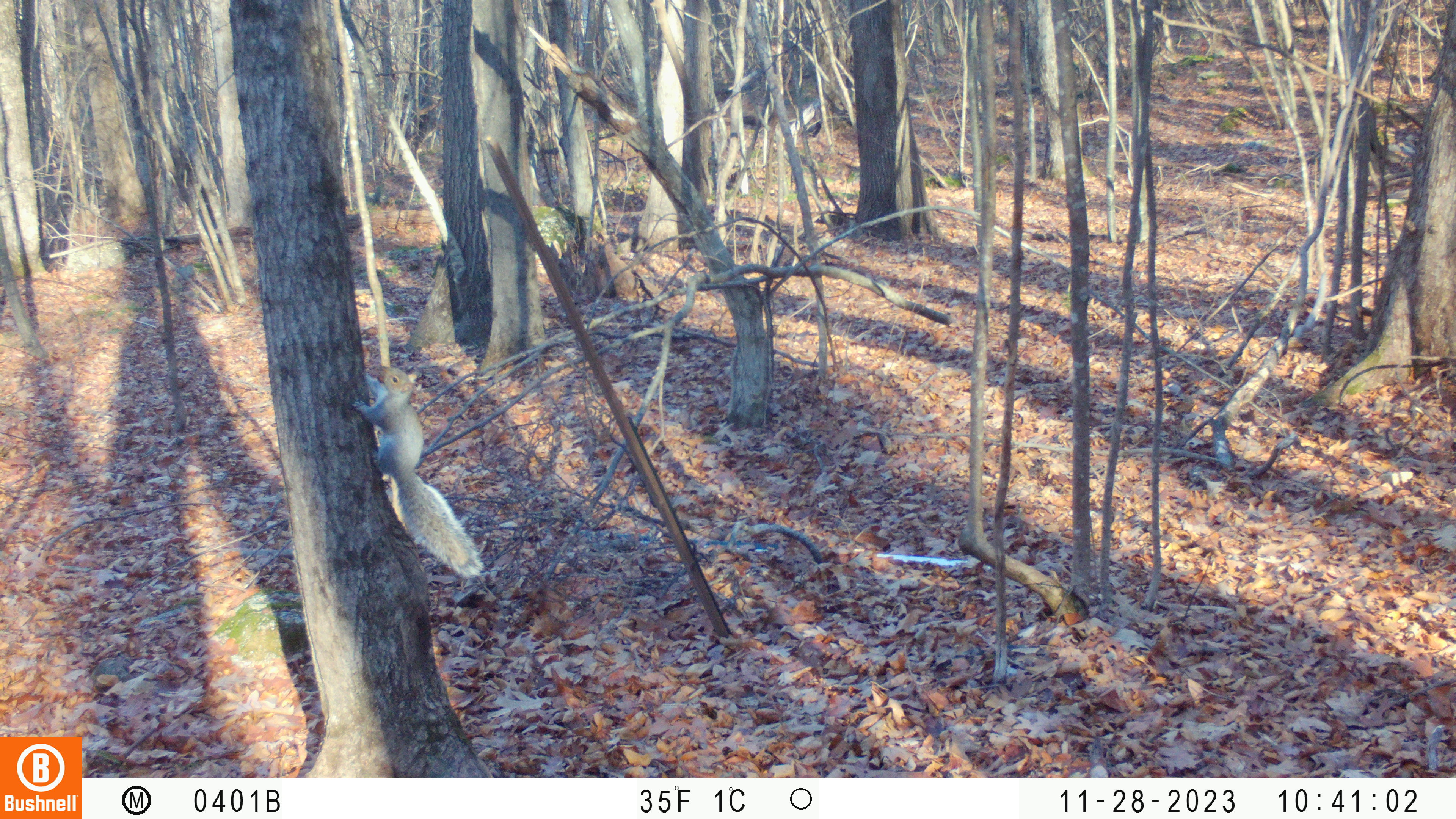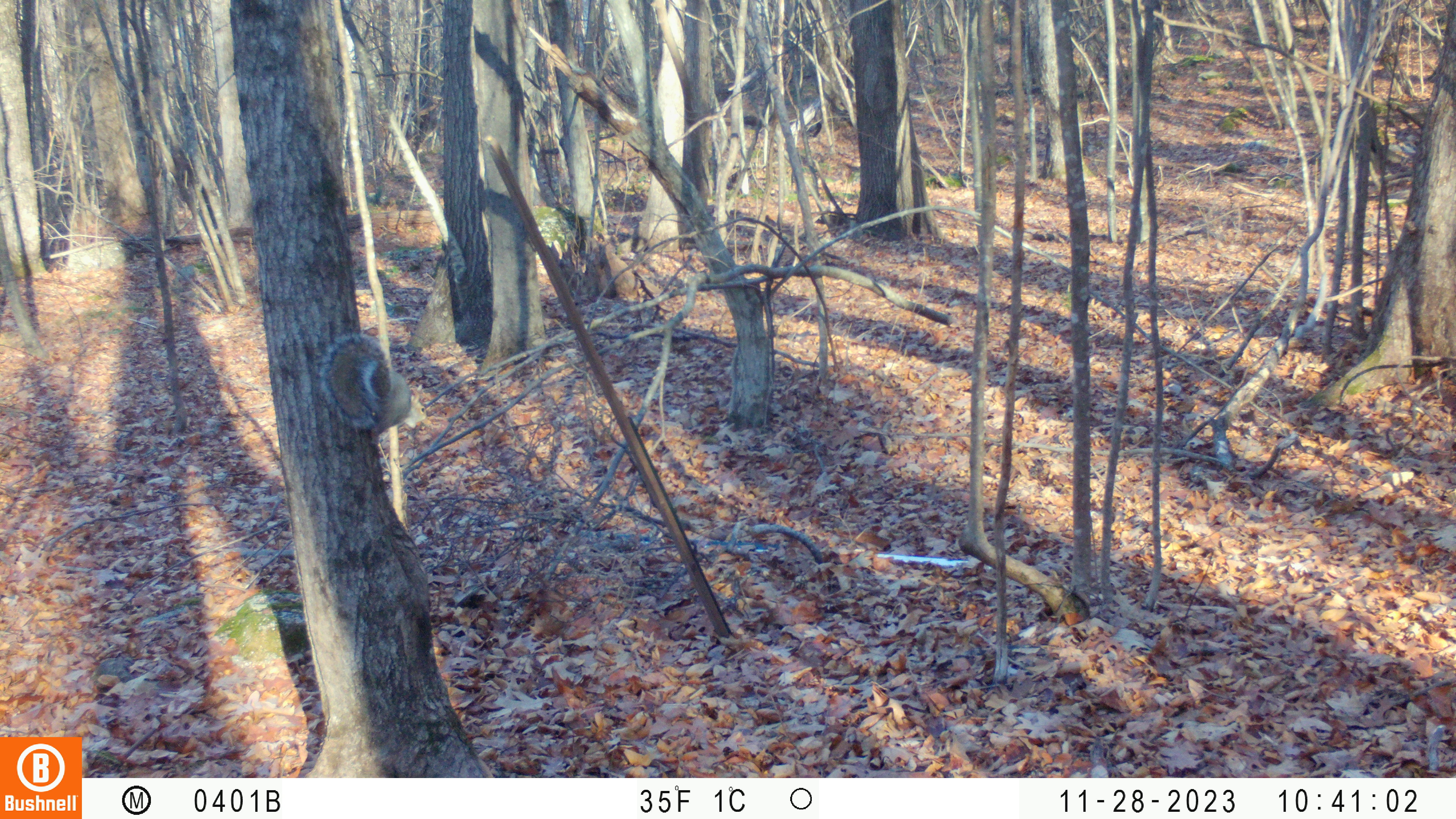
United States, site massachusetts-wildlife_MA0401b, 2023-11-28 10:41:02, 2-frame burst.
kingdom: Animalia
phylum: Chordata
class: Mammalia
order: Rodentia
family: Sciuridae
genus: Sciurus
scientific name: Sciurus carolinensis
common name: gray squirrel